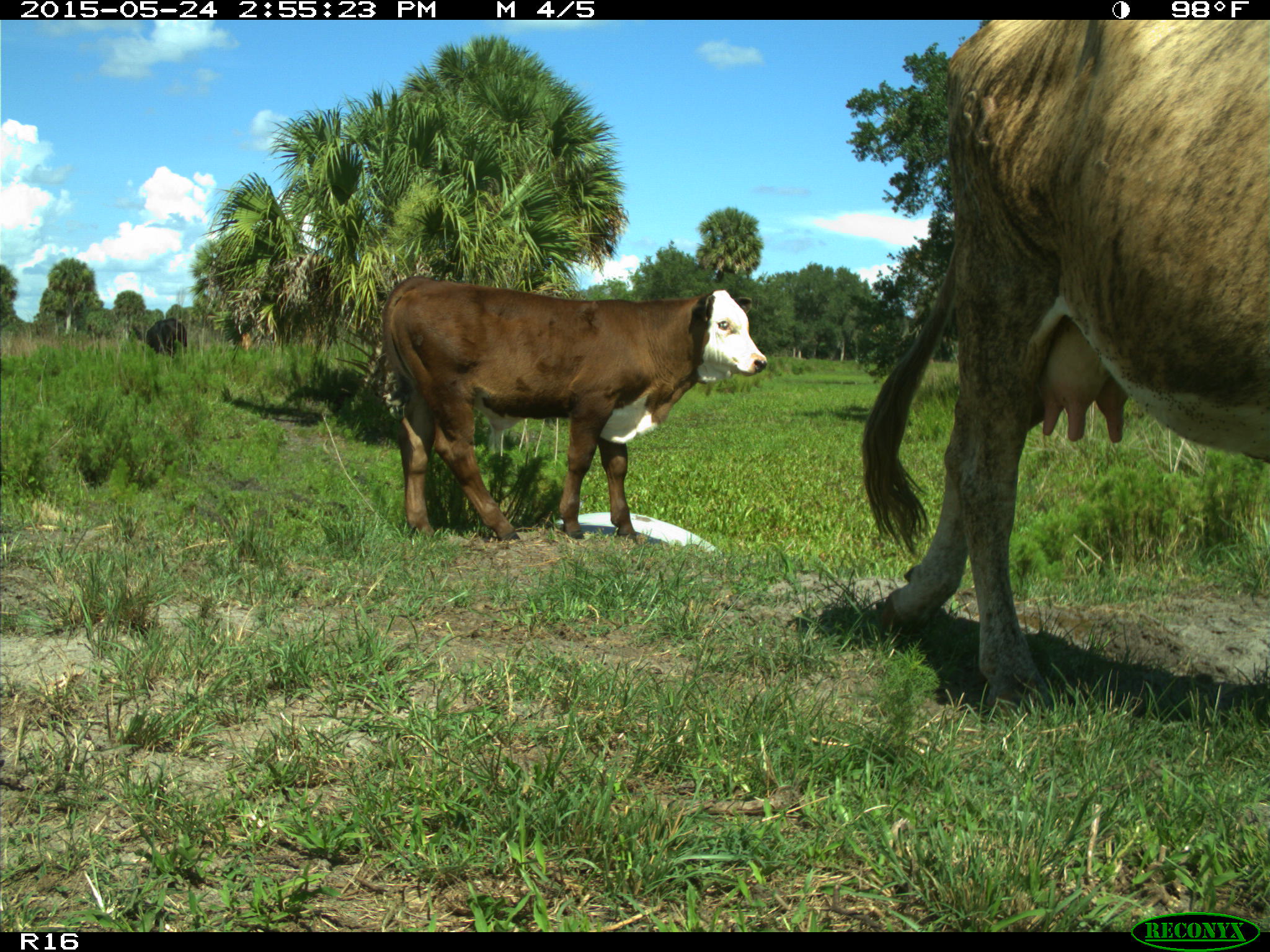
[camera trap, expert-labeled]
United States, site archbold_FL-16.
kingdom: Animalia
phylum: Chordata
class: Mammalia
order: Artiodactyla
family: Bovidae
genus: Bos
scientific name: Bos taurus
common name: domestic cow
Bos taurus (domestic cow).